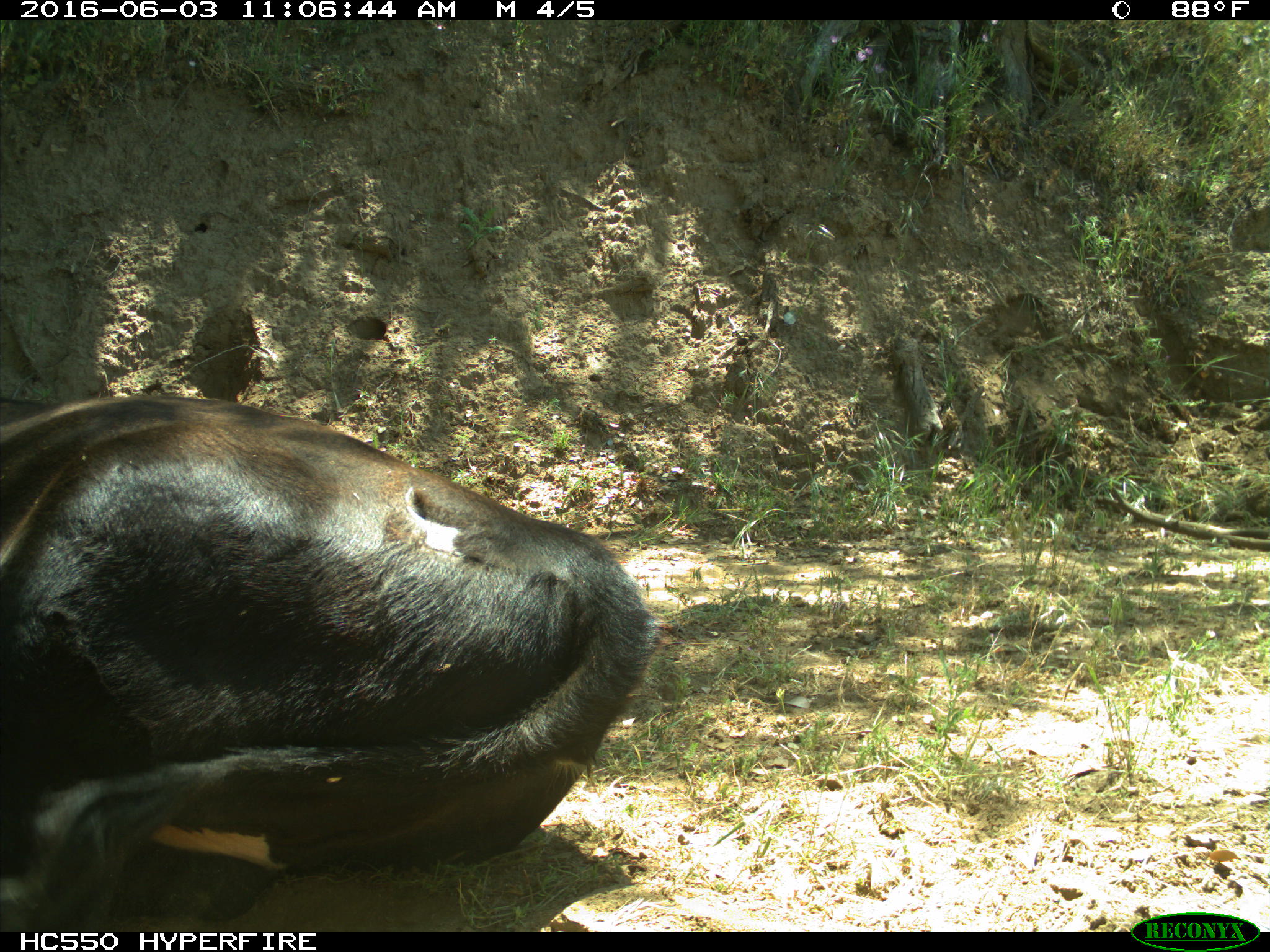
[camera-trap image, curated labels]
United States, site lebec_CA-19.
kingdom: Animalia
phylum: Chordata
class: Mammalia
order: Artiodactyla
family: Bovidae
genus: Bos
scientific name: Bos taurus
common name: domestic cow